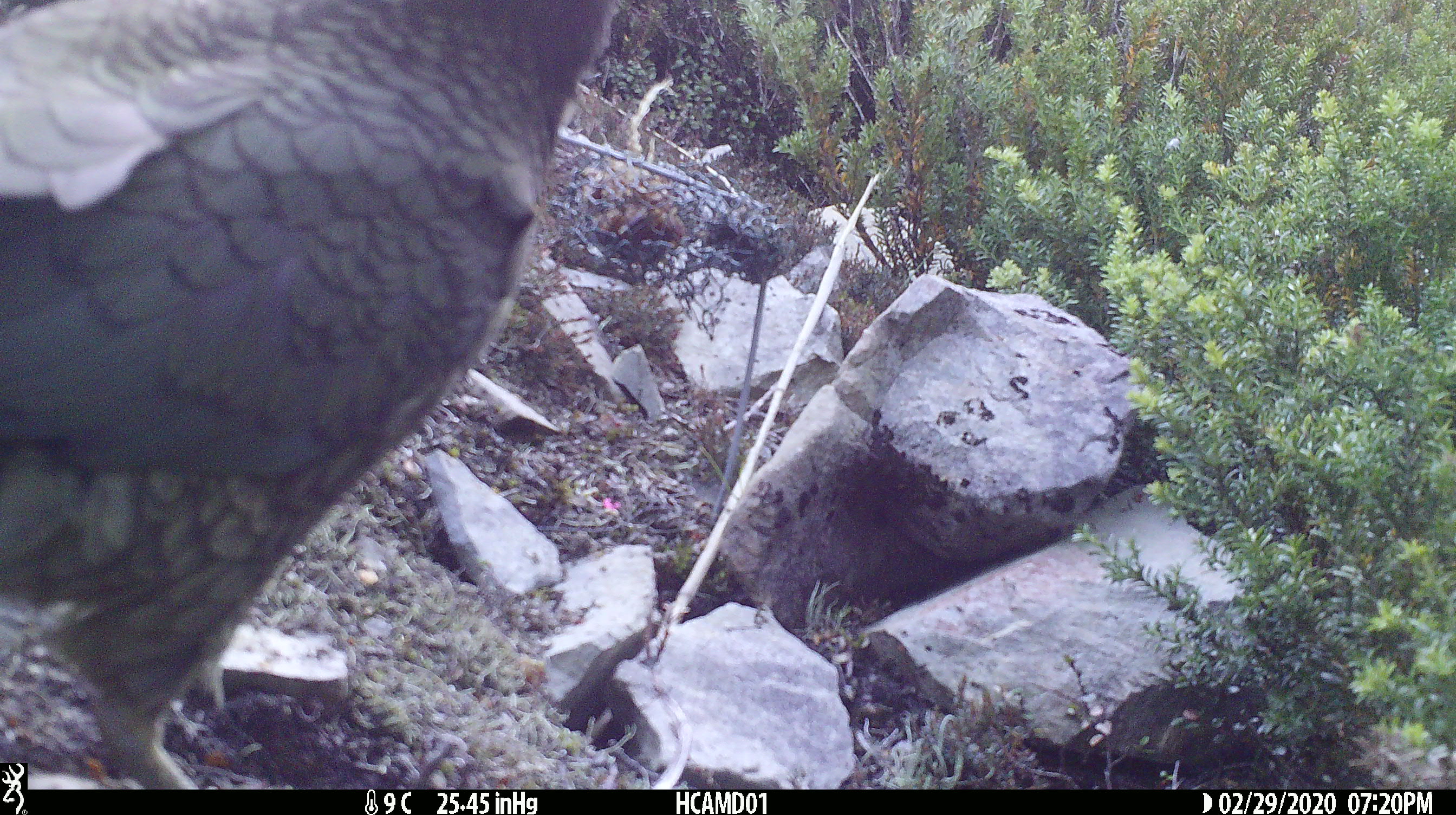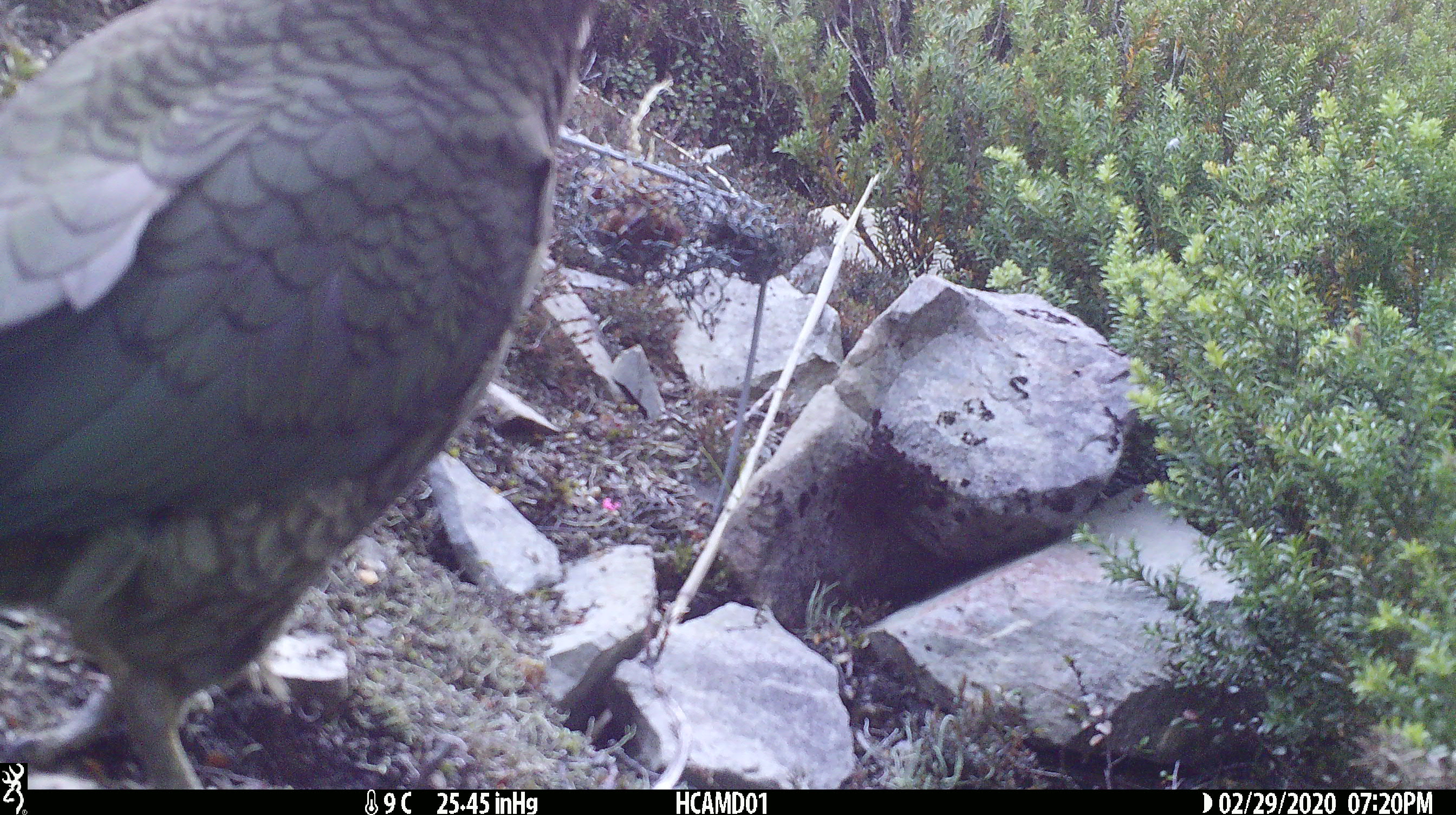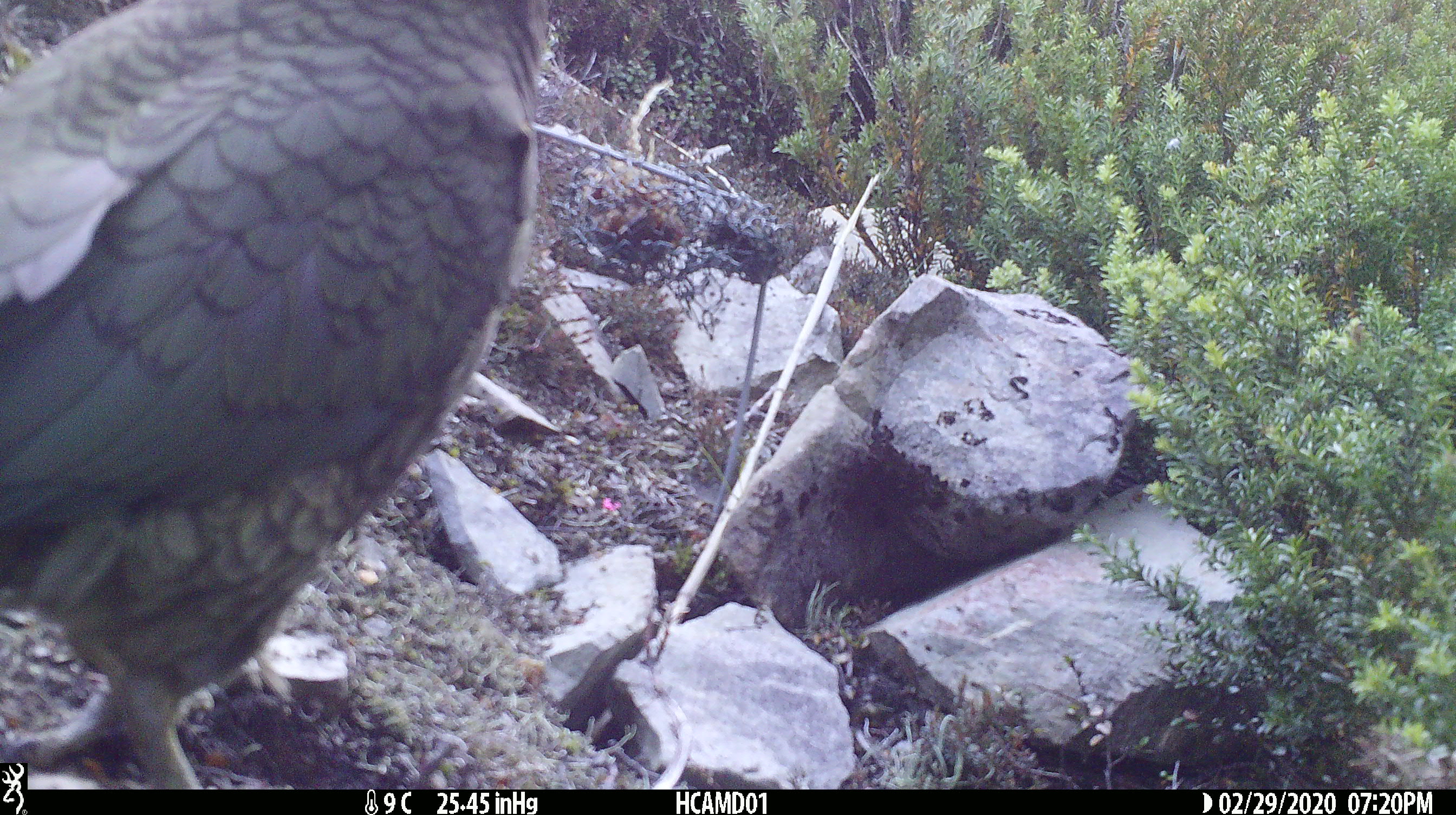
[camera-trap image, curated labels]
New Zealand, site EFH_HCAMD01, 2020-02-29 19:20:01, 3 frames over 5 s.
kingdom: Animalia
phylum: Chordata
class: Aves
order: Psittaciformes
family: Strigopidae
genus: Nestor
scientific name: Nestor notabilis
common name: kea